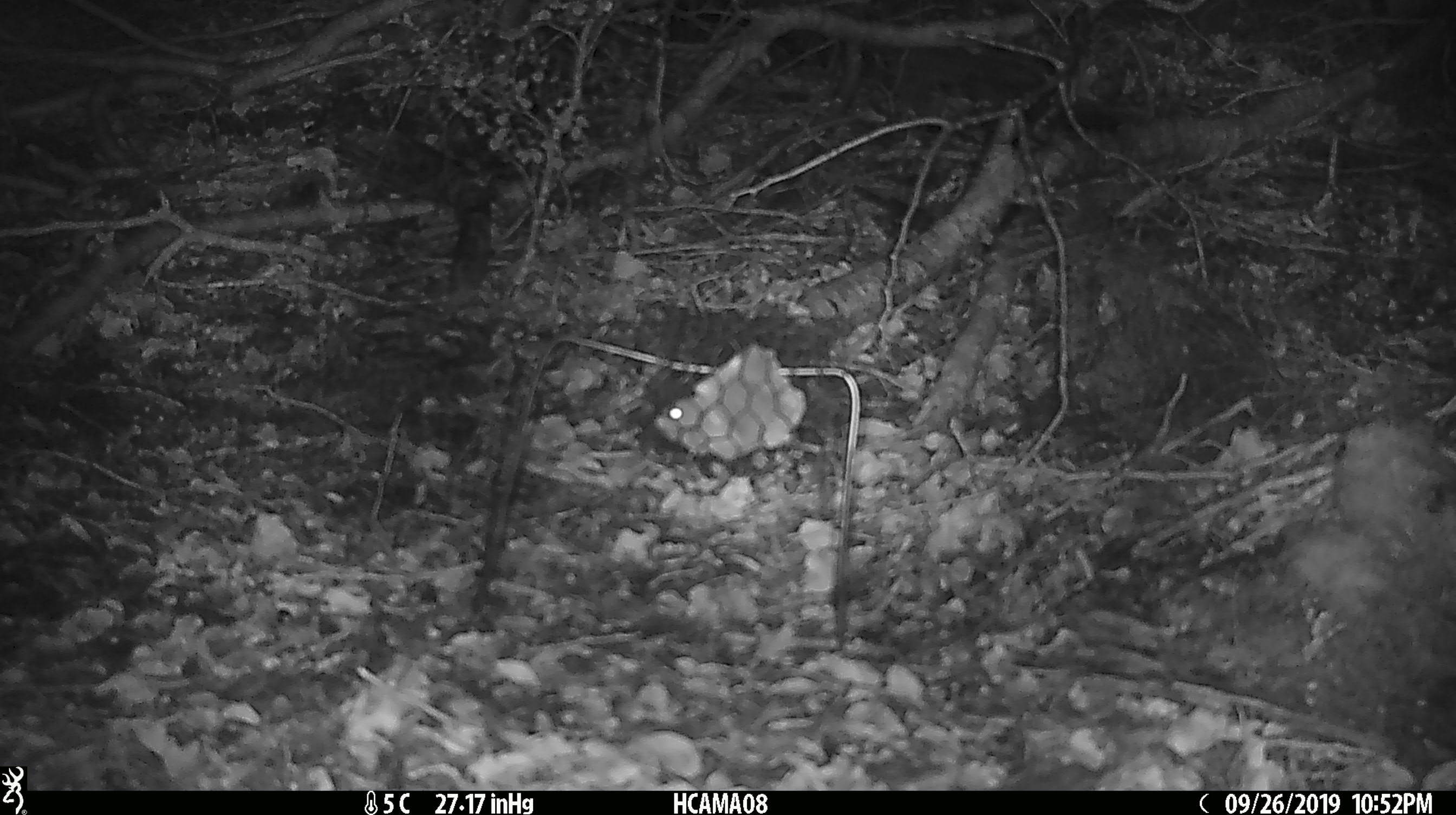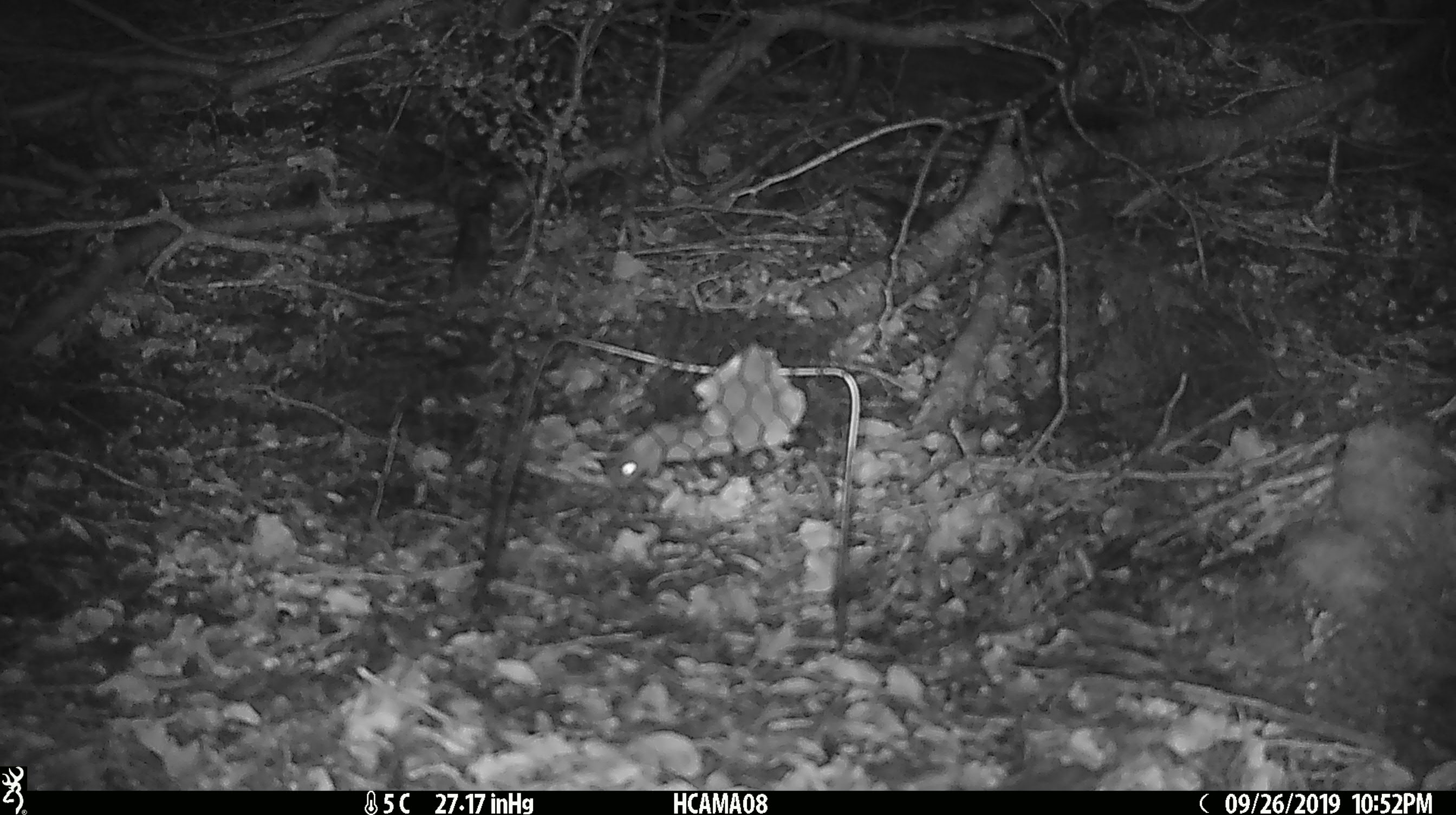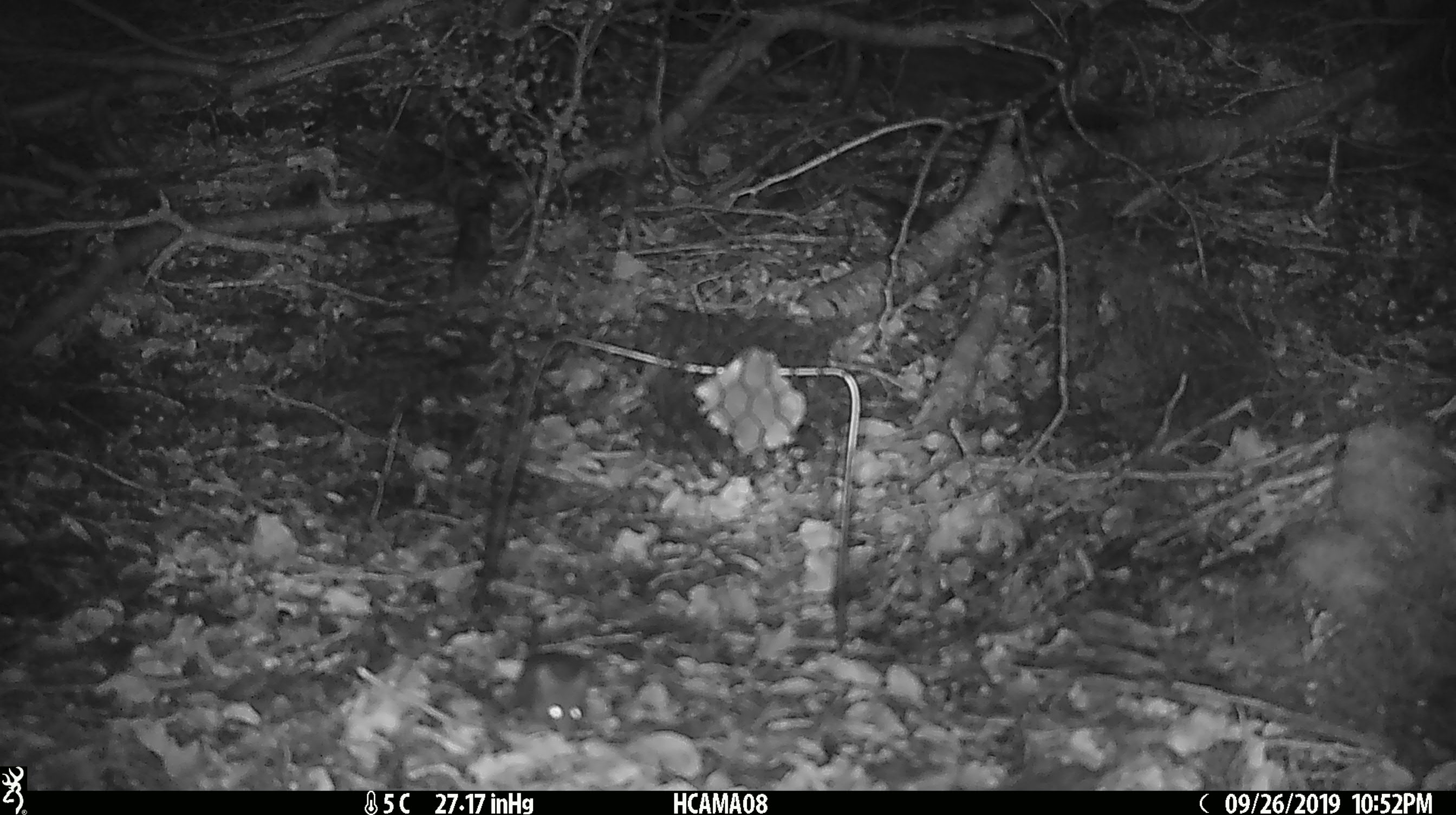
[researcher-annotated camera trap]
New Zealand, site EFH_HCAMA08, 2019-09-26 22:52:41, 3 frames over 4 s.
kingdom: Animalia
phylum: Chordata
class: Mammalia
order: Rodentia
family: Muridae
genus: Mus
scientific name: Mus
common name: mouse